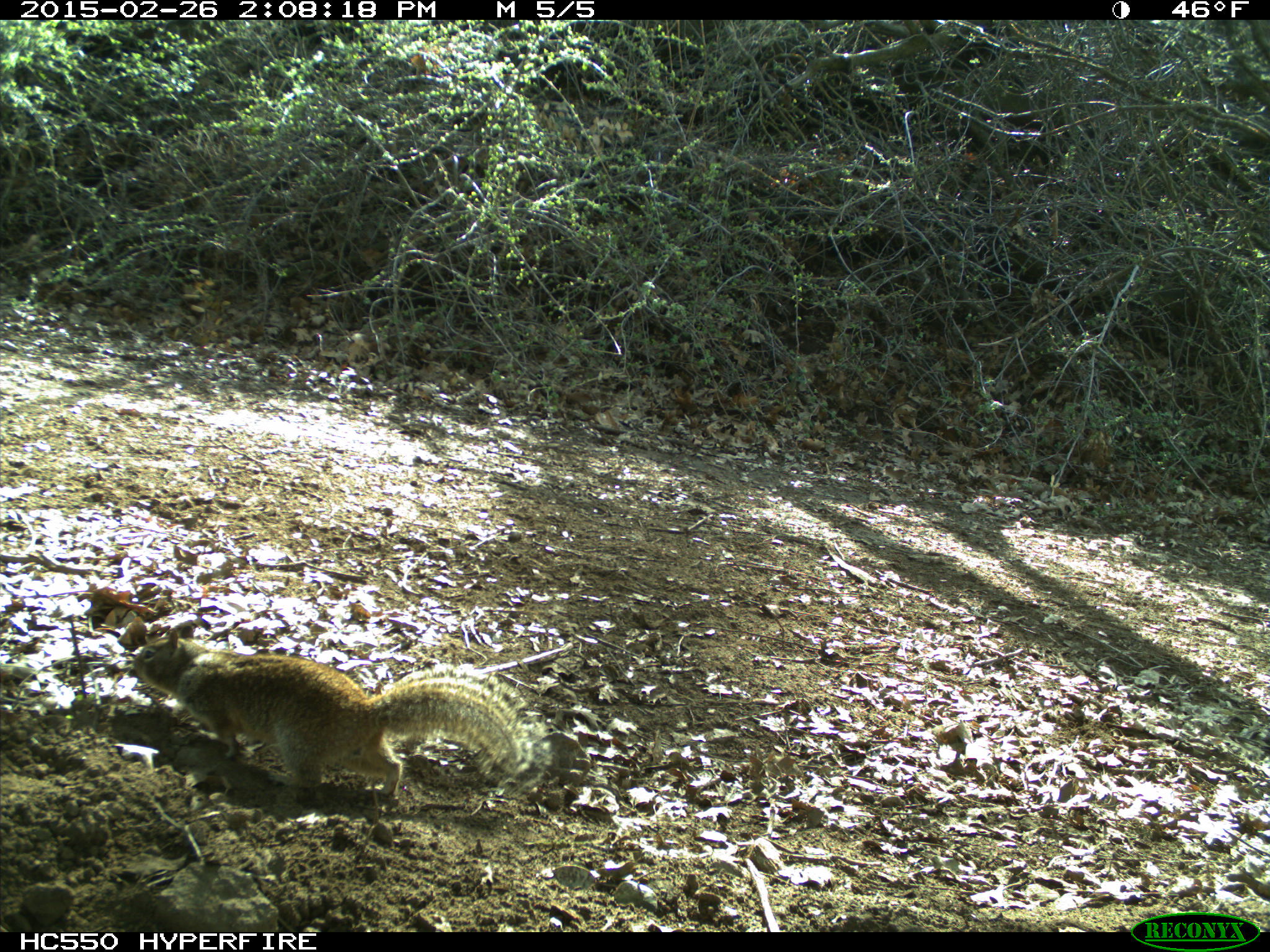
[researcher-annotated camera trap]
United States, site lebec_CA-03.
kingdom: Animalia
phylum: Chordata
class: Mammalia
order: Rodentia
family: Sciuridae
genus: Otospermophilus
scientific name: Otospermophilus beecheyi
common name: california ground squirrel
Otospermophilus beecheyi (california ground squirrel).